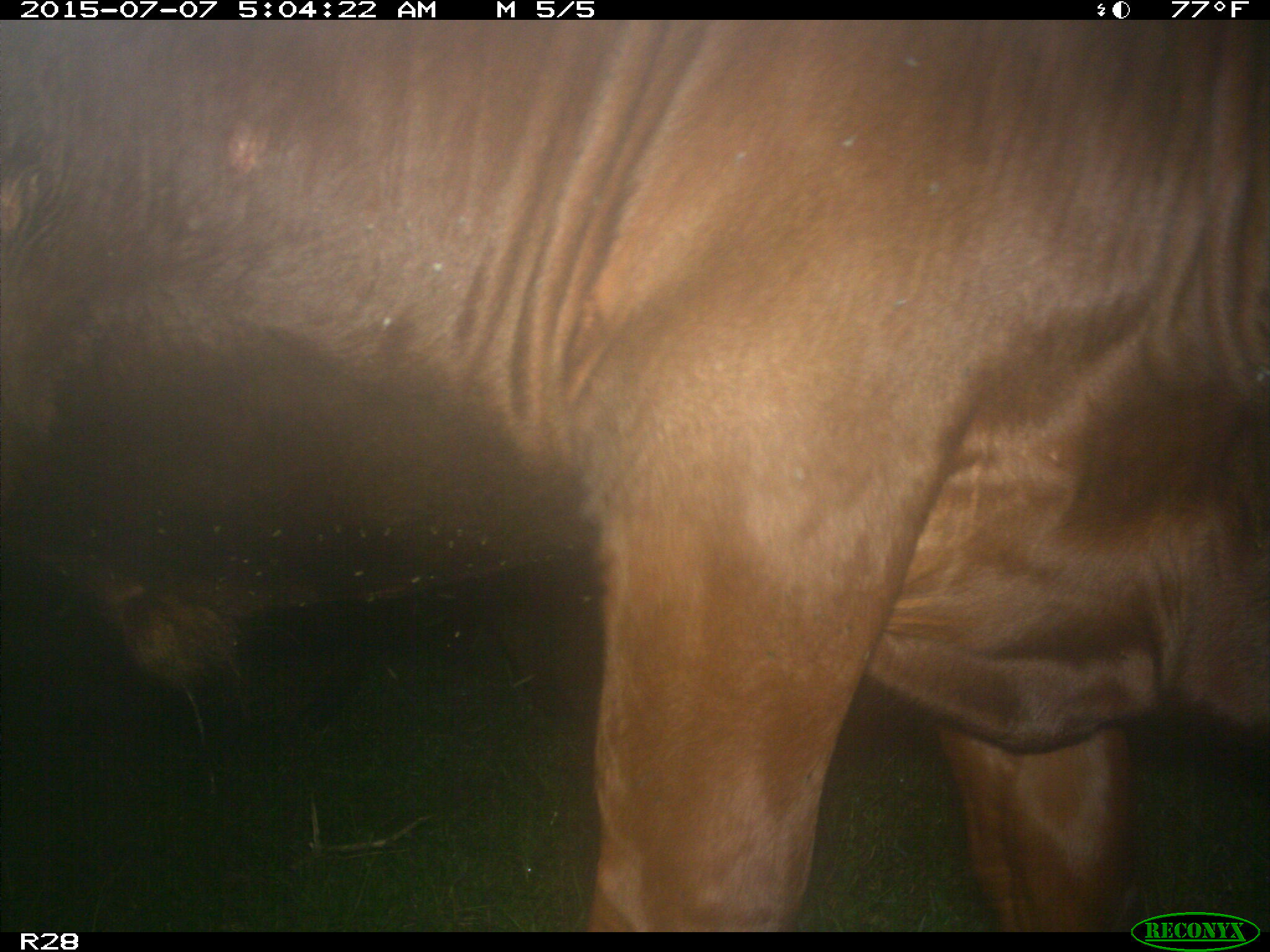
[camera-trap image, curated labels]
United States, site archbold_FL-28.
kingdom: Animalia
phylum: Chordata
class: Mammalia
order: Artiodactyla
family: Bovidae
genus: Bos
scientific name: Bos taurus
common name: domestic cow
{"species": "Bos taurus (domestic cow)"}